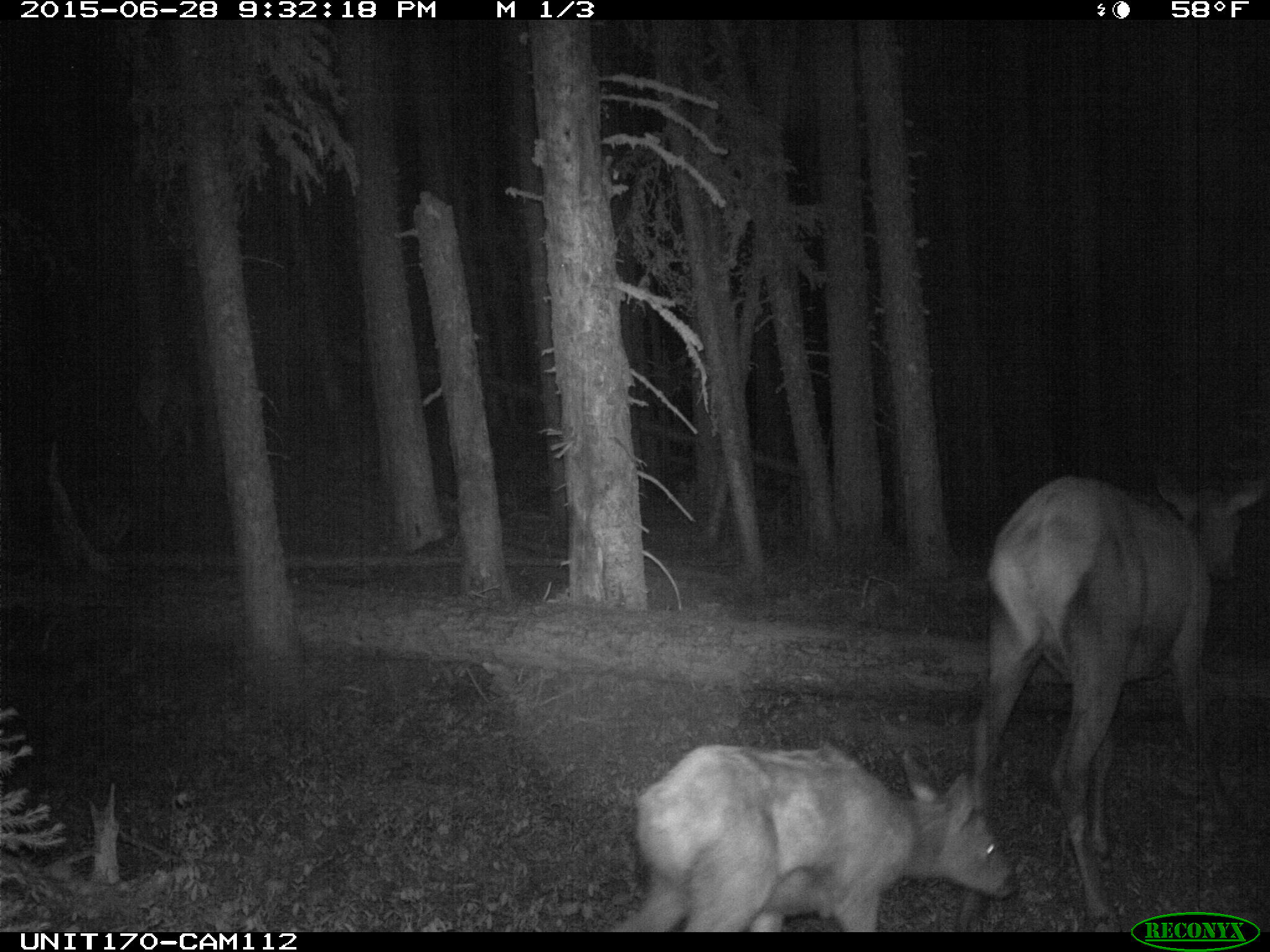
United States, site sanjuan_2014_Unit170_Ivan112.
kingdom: Animalia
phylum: Chordata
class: Mammalia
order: Artiodactyla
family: Cervidae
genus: Cervus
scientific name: Cervus elaphus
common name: red deer